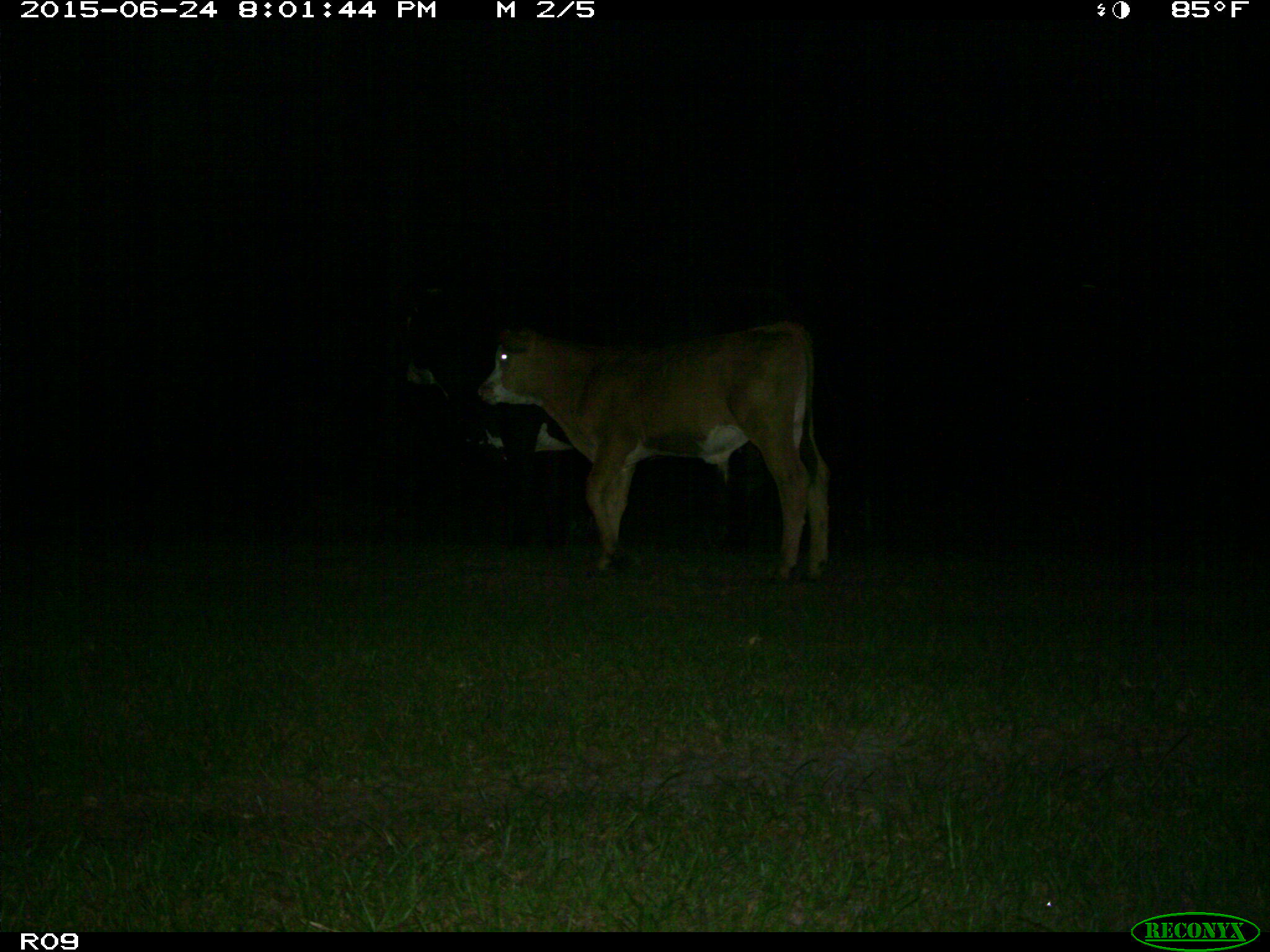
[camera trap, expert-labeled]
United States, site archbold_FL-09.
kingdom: Animalia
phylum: Chordata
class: Mammalia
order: Artiodactyla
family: Bovidae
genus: Bos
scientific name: Bos taurus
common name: domestic cow